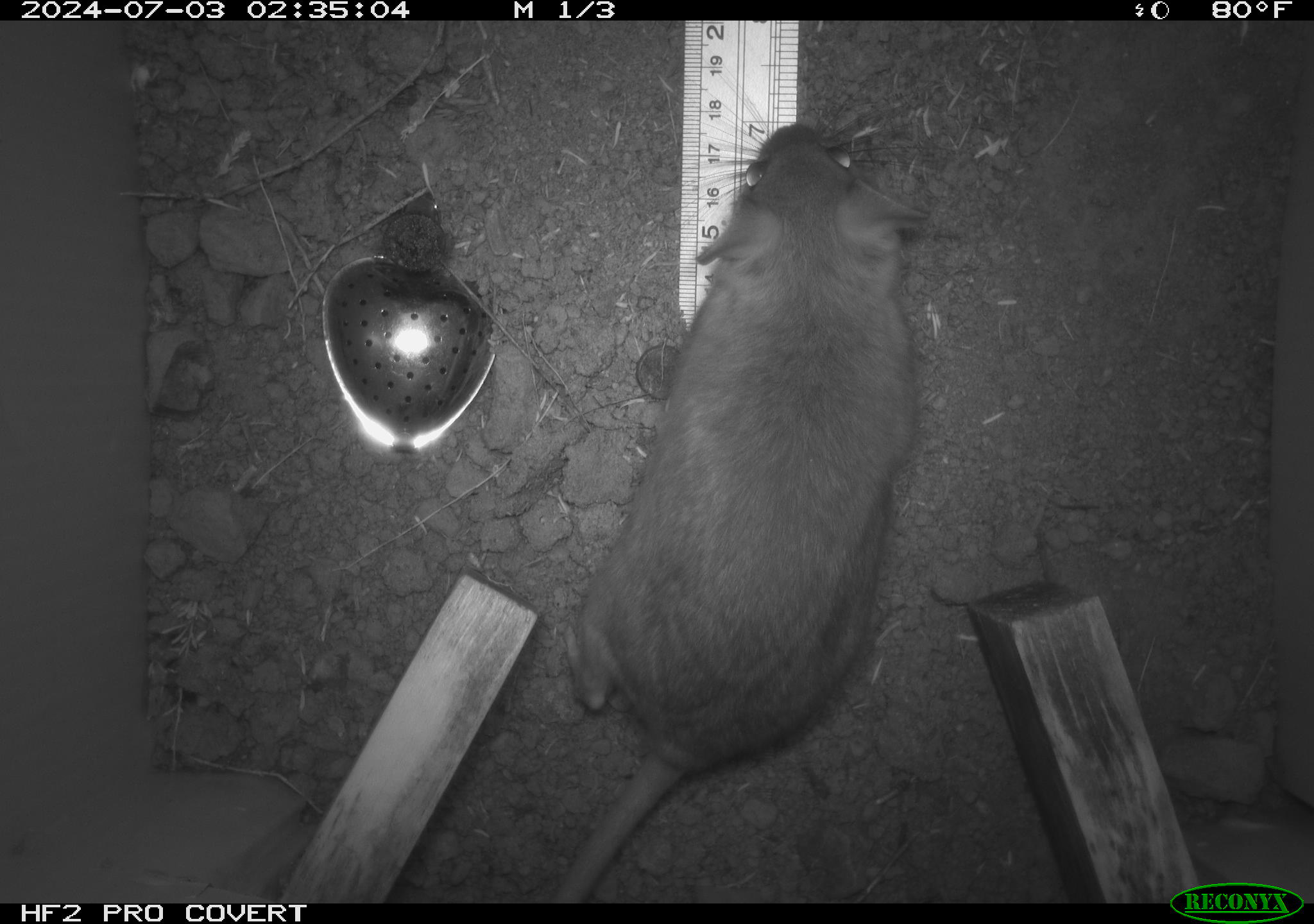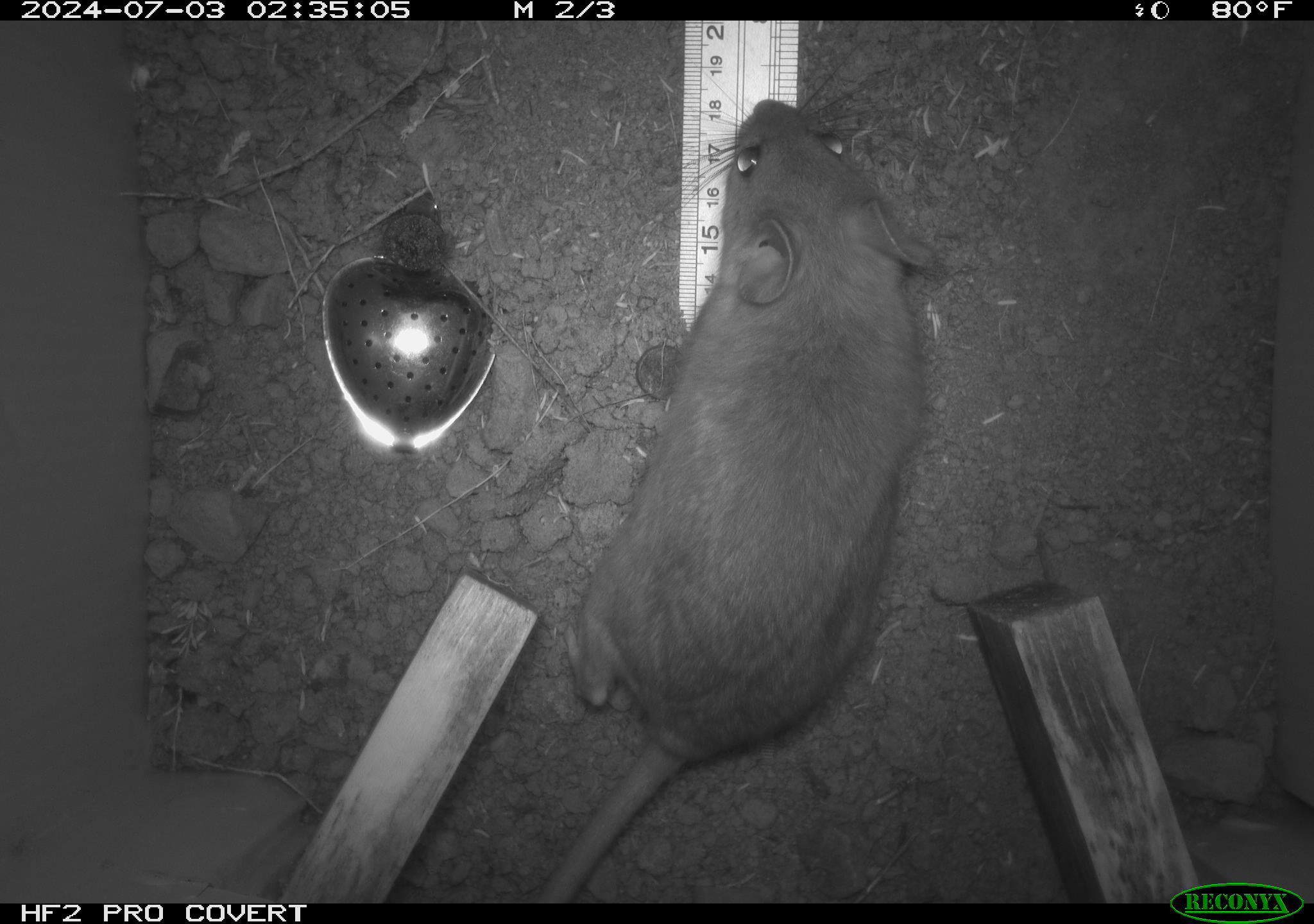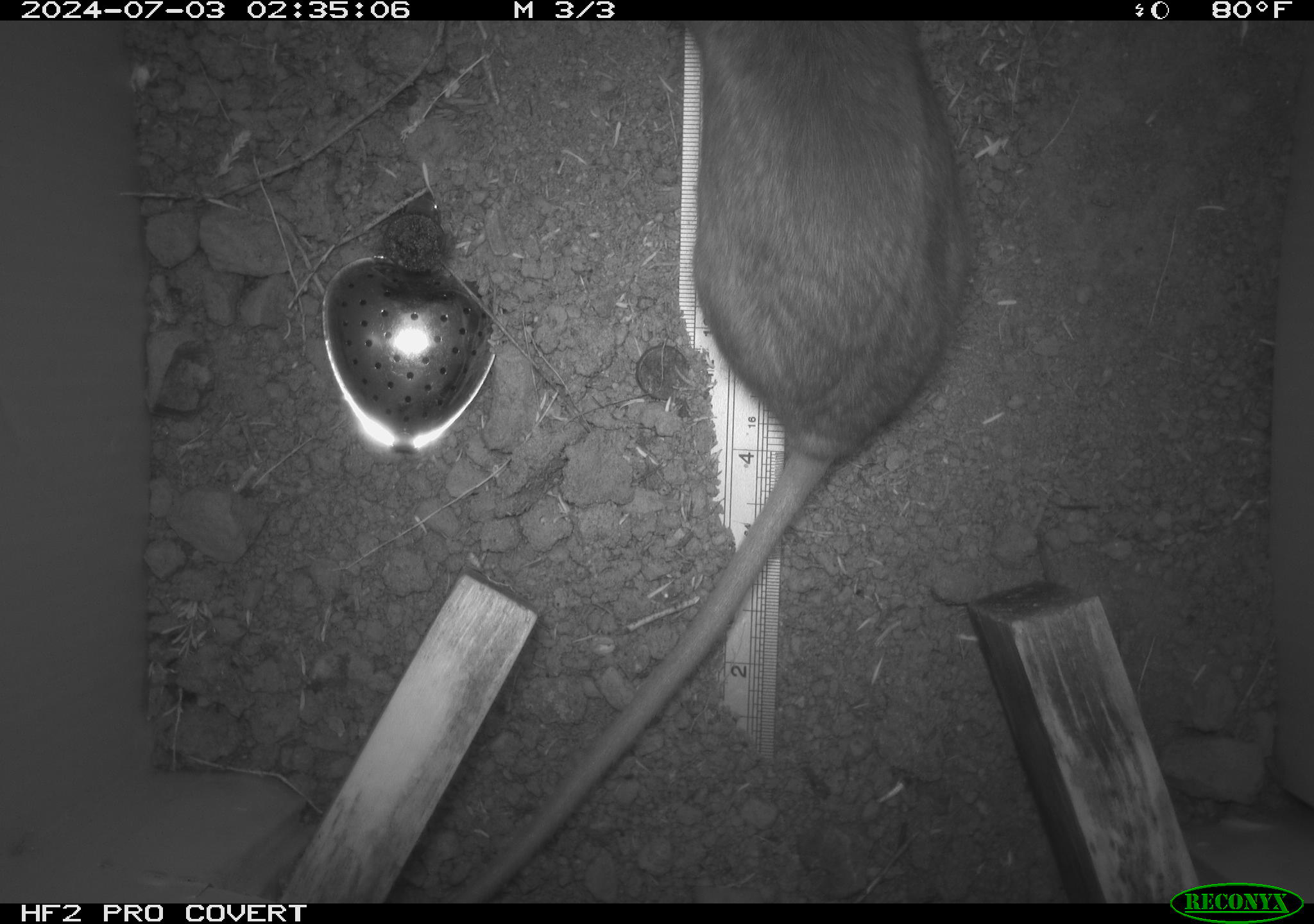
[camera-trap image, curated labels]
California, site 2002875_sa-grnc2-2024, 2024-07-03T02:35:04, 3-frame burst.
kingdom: Animalia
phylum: Chordata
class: Mammalia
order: Rodentia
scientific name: Rodentia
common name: rodent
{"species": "rodent (Rodentia)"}